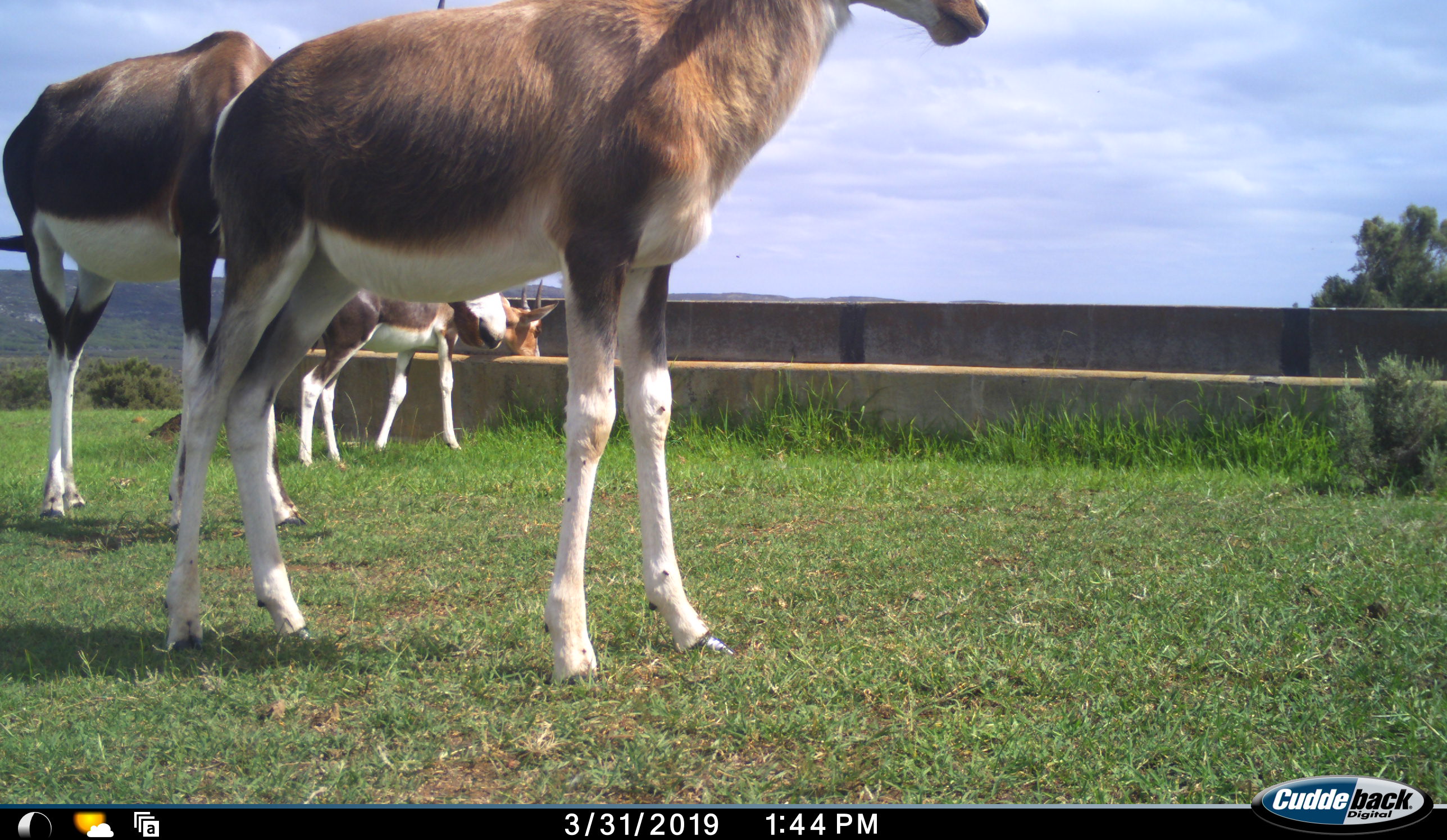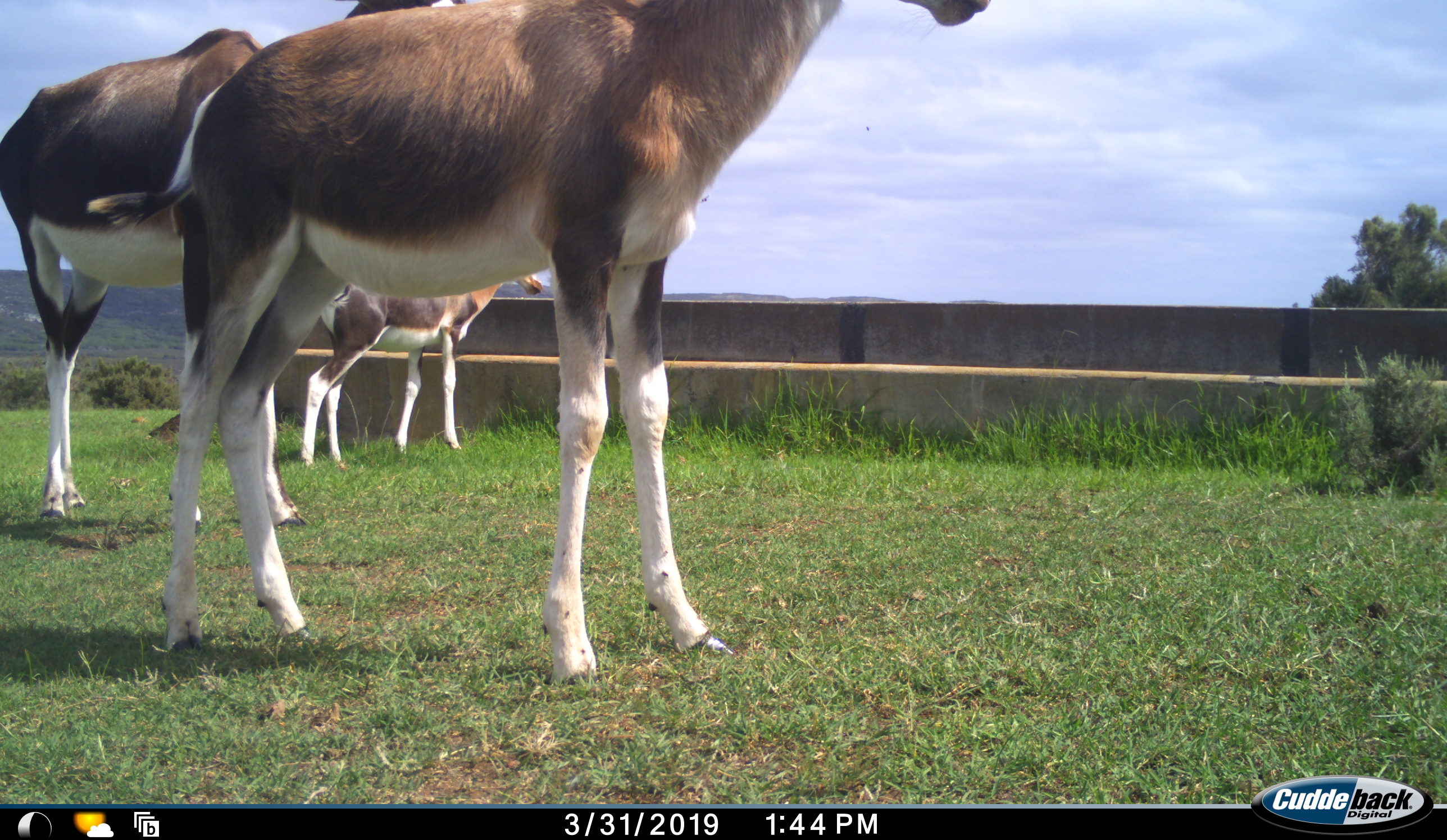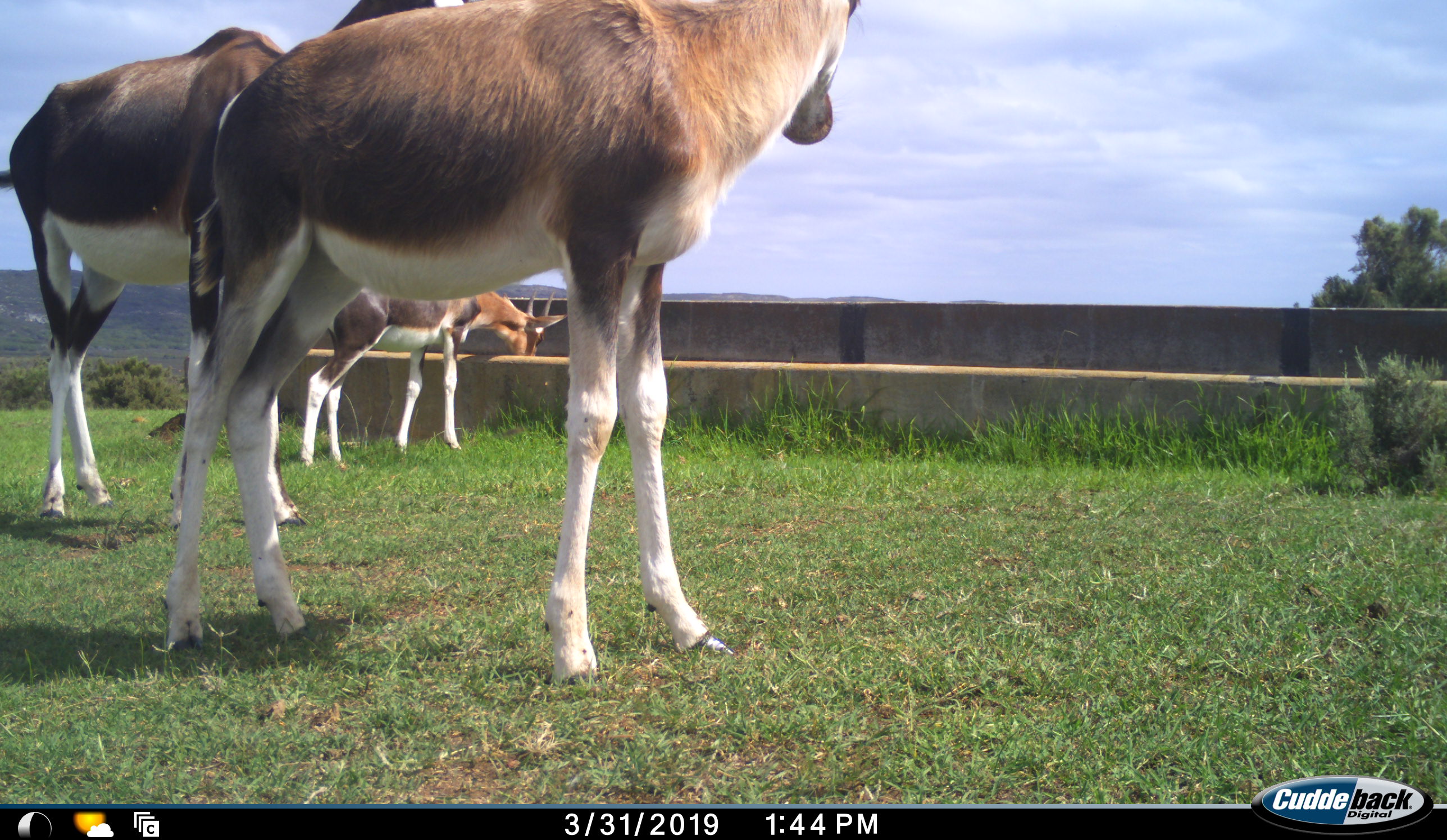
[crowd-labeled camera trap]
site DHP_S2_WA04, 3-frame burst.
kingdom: Animalia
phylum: Chordata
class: Mammalia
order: Artiodactyla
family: Bovidae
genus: Damaliscus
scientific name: Damaliscus pygargus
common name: bontebok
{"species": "bontebok (Damaliscus pygargus)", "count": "3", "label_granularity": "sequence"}